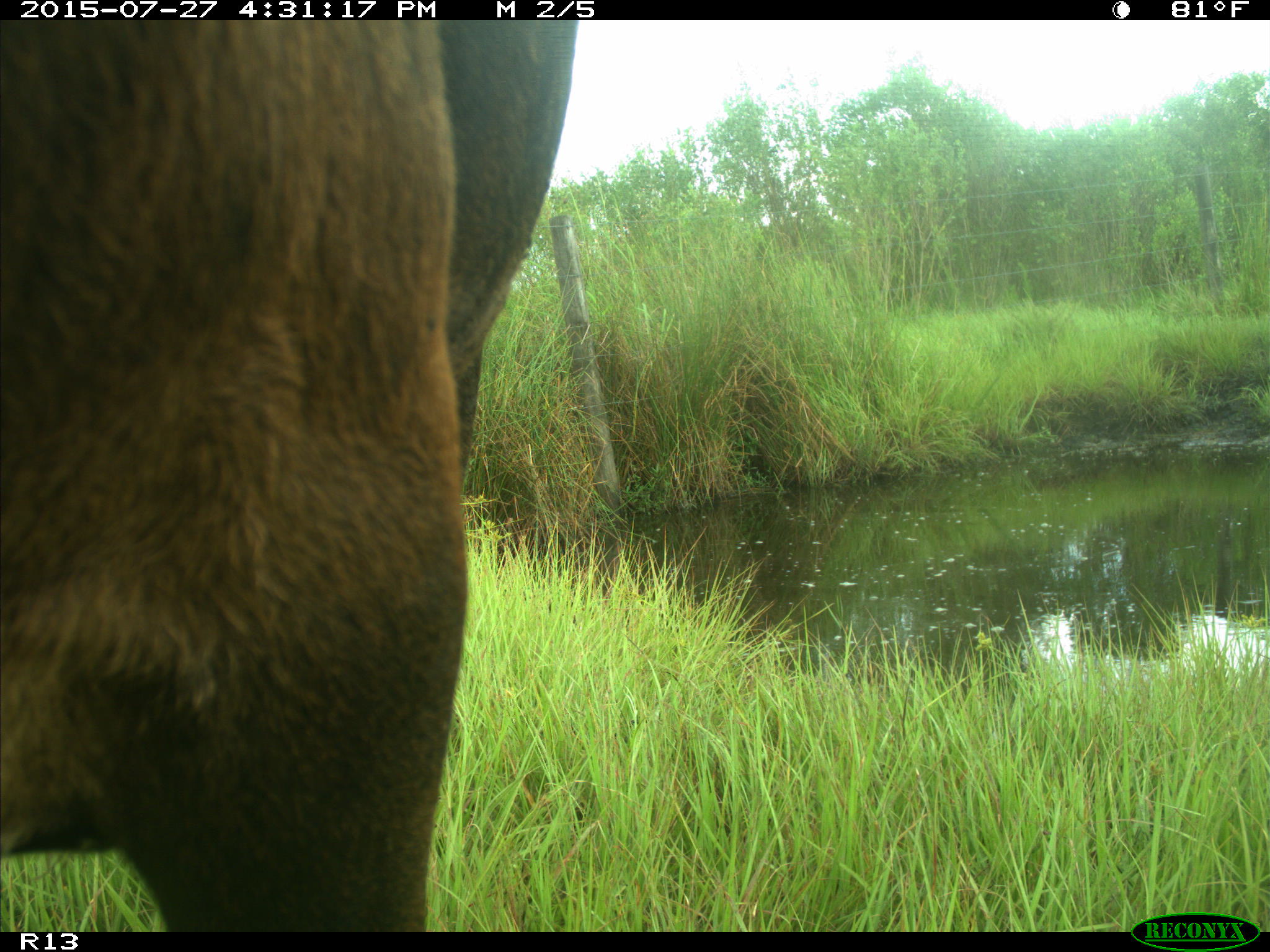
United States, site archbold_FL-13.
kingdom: Animalia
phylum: Chordata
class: Mammalia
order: Artiodactyla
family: Bovidae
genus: Bos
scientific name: Bos taurus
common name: domestic cow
Bos taurus (domestic cow).